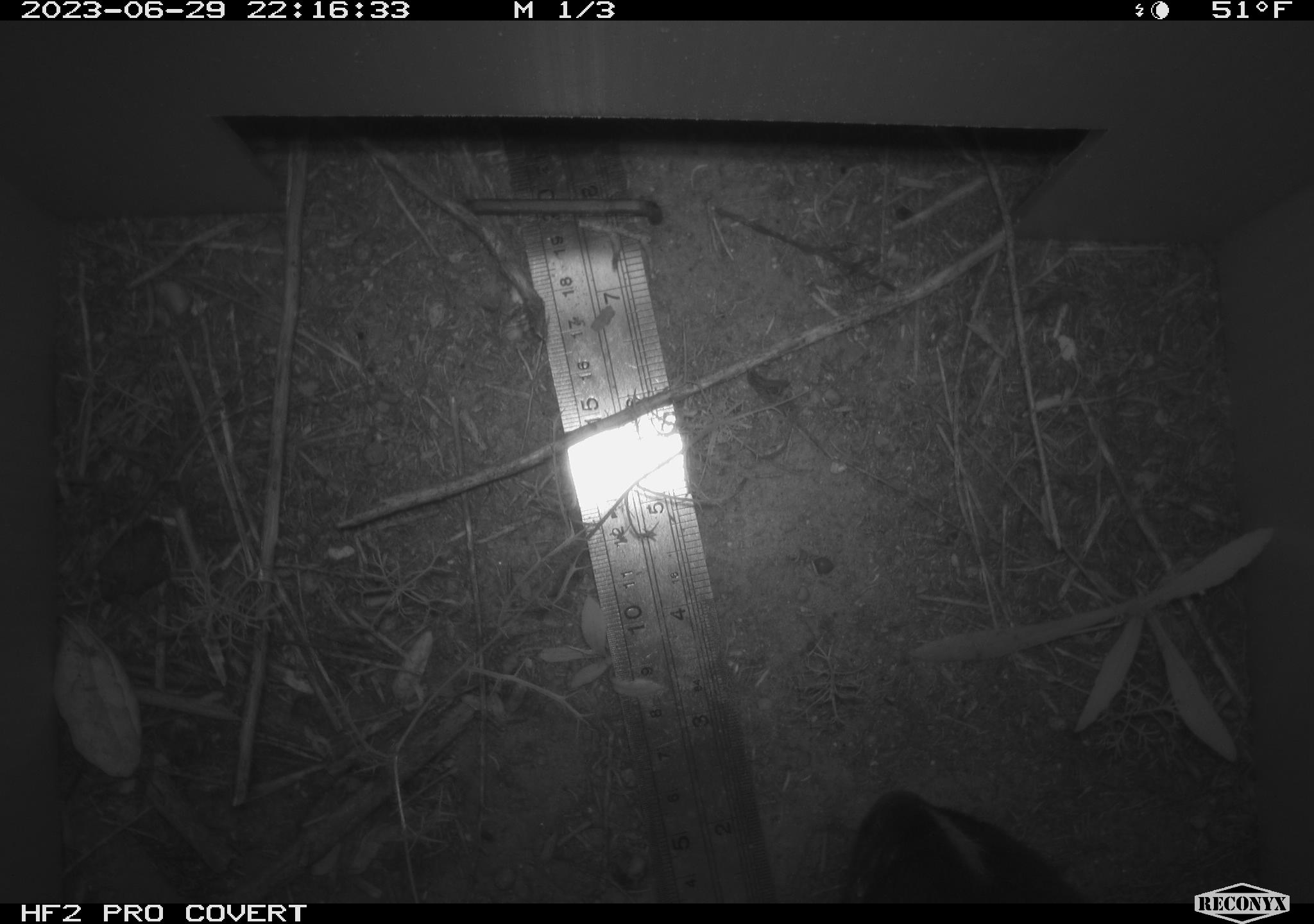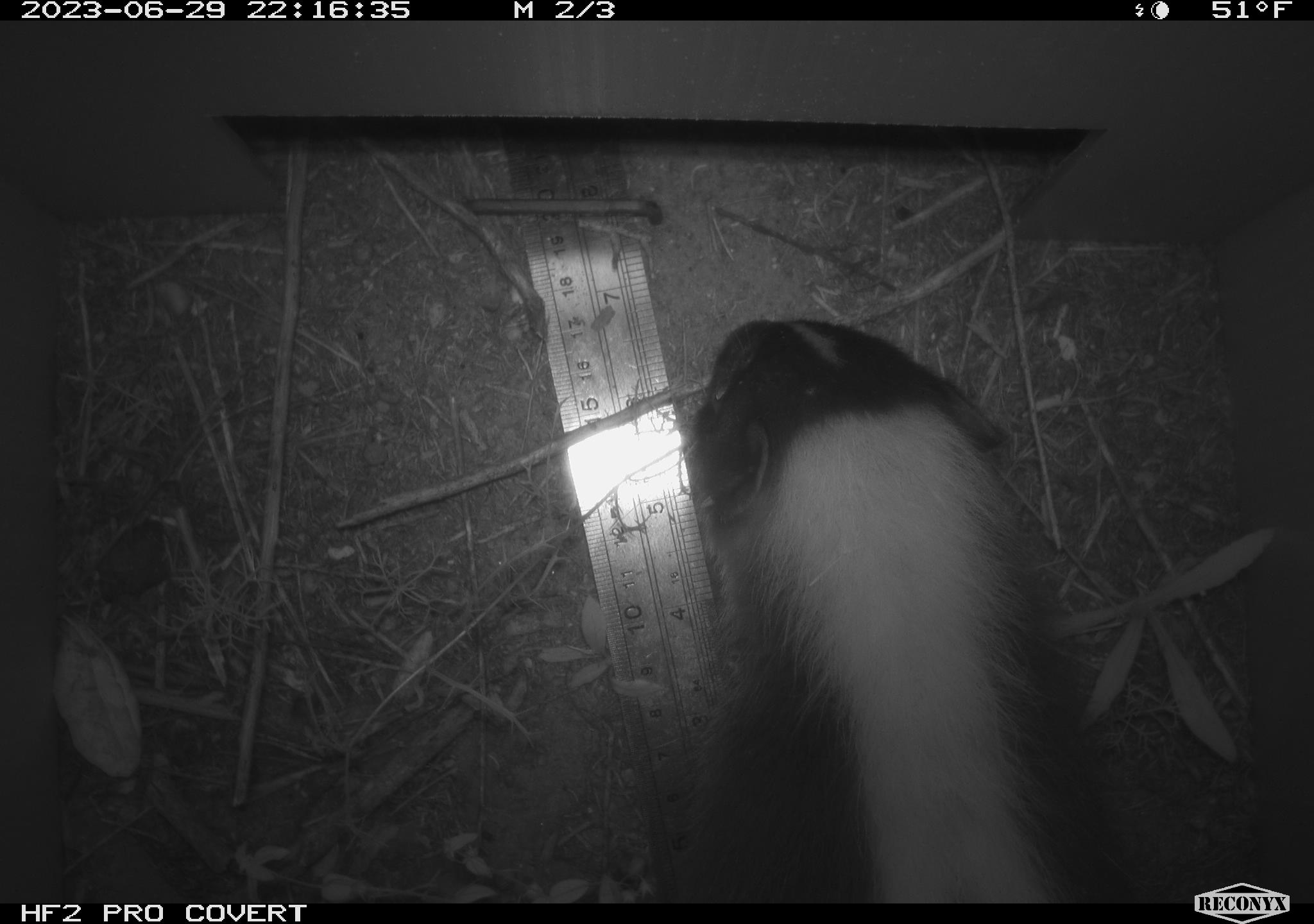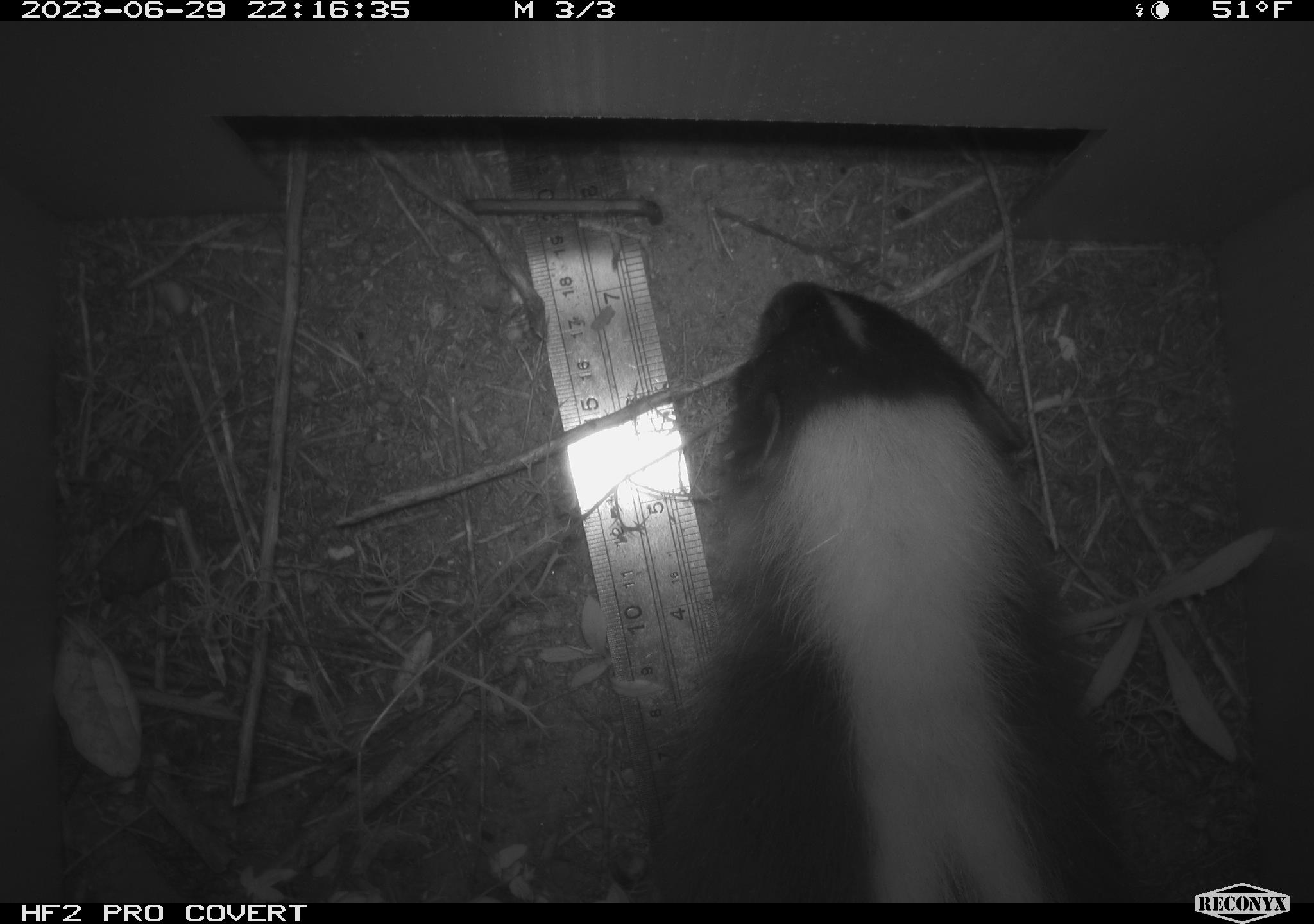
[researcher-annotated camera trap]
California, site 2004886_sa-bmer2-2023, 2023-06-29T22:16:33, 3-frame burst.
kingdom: Animalia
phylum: Chordata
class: Mammalia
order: Carnivora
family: Mephitidae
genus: Mephitis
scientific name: Mephitis mephitis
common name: striped skunk